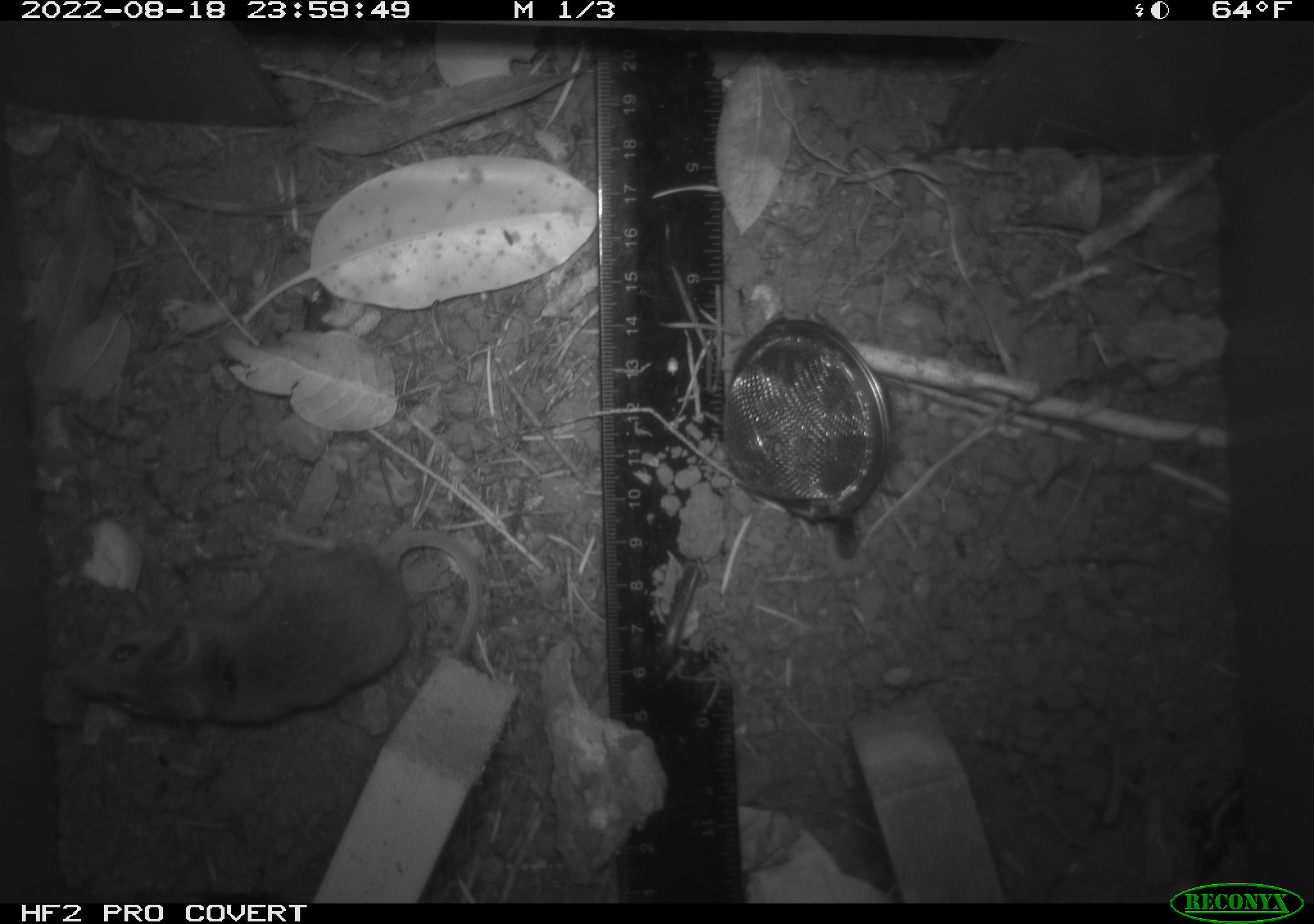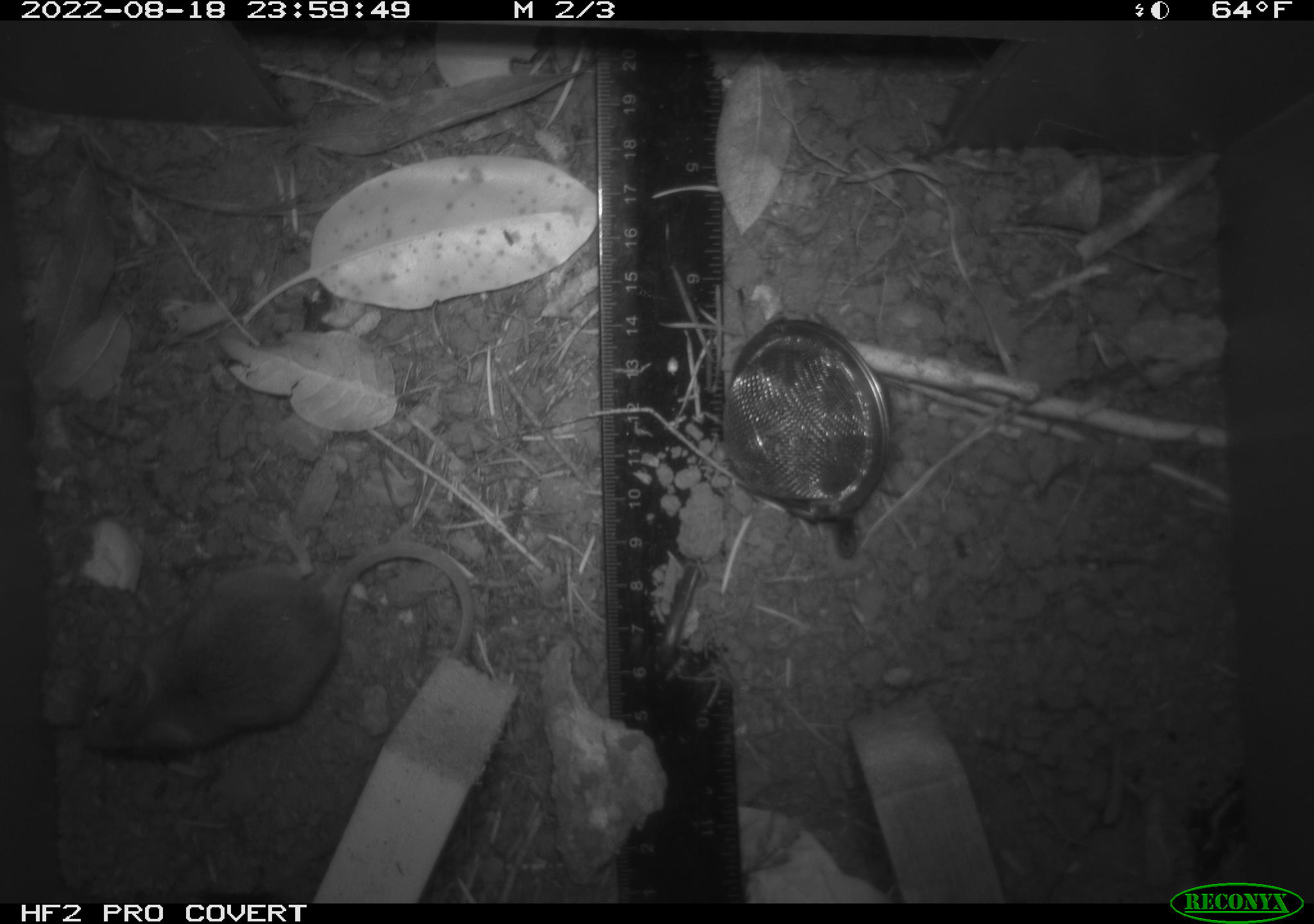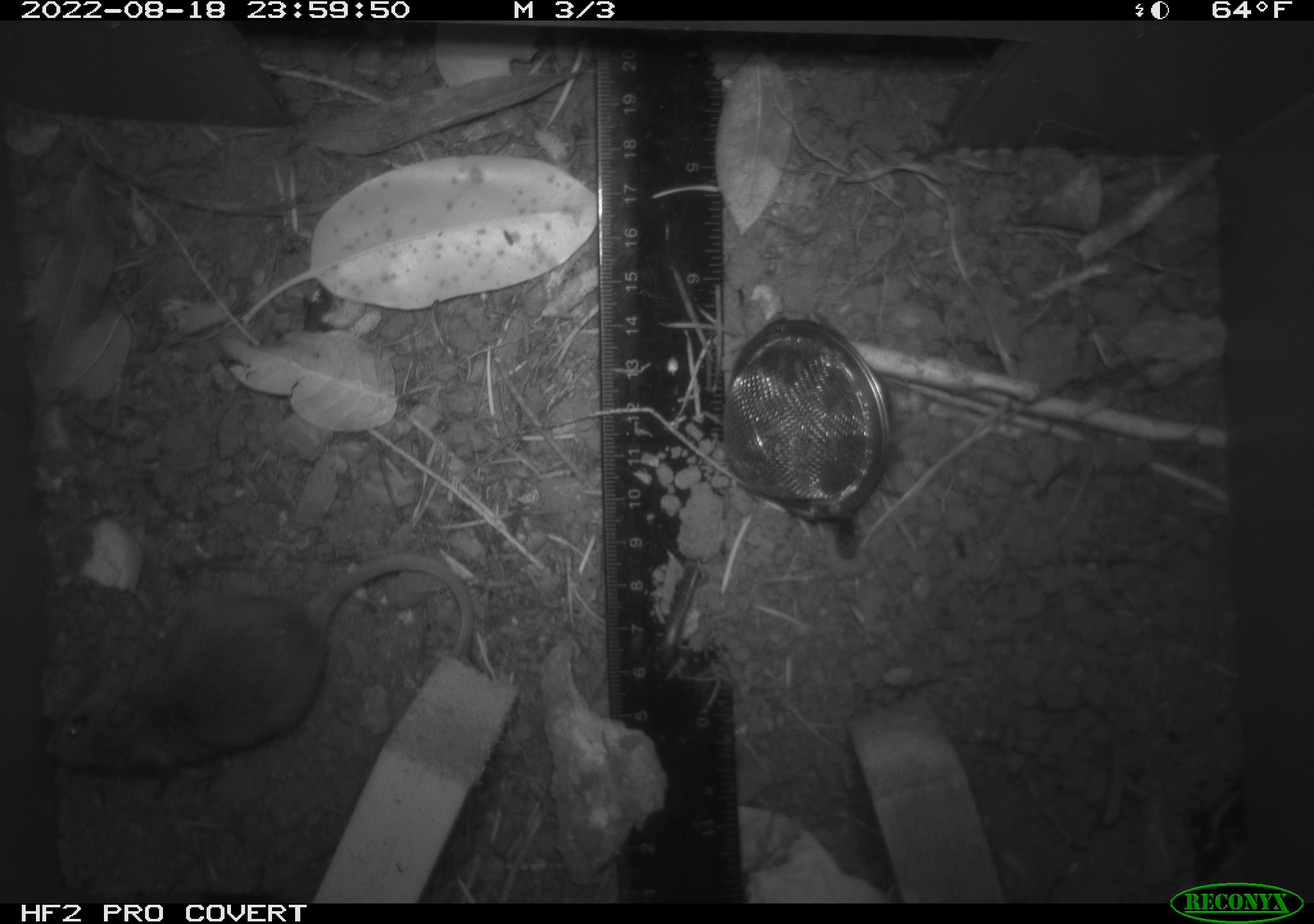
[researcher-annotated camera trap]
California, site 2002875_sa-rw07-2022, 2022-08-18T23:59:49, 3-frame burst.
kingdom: Animalia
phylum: Chordata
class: Mammalia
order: Rodentia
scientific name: Rodentia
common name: mouse species